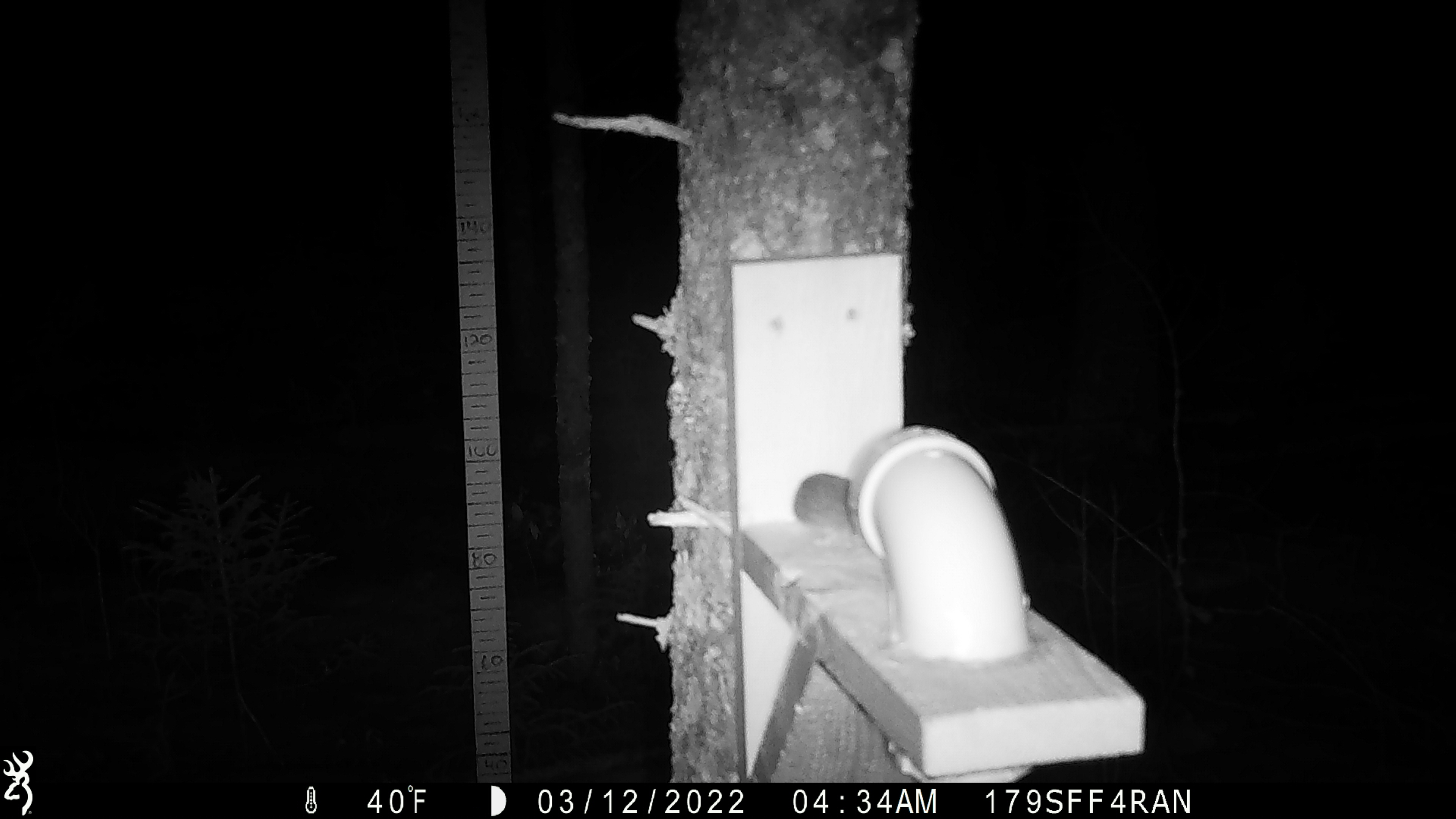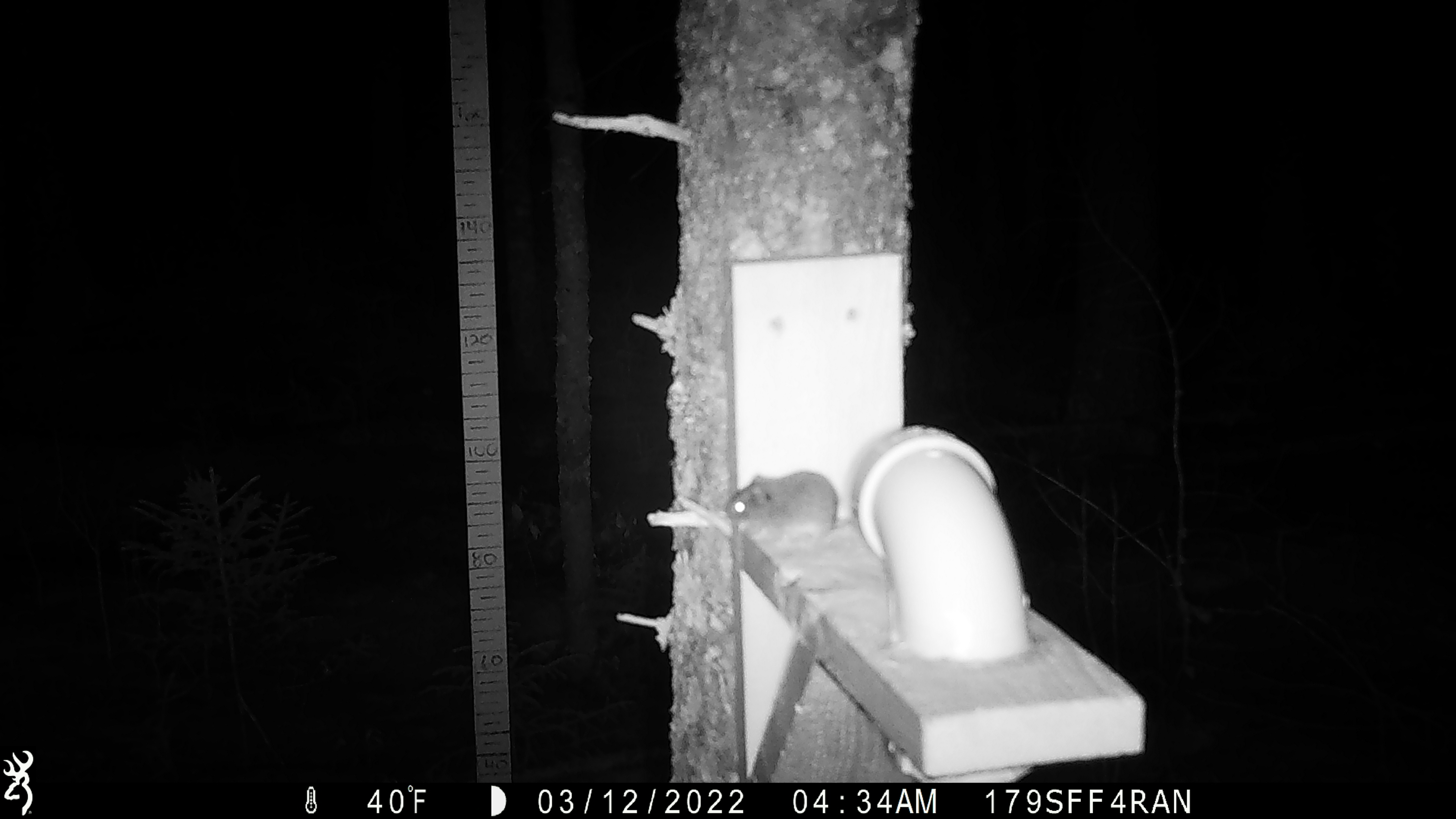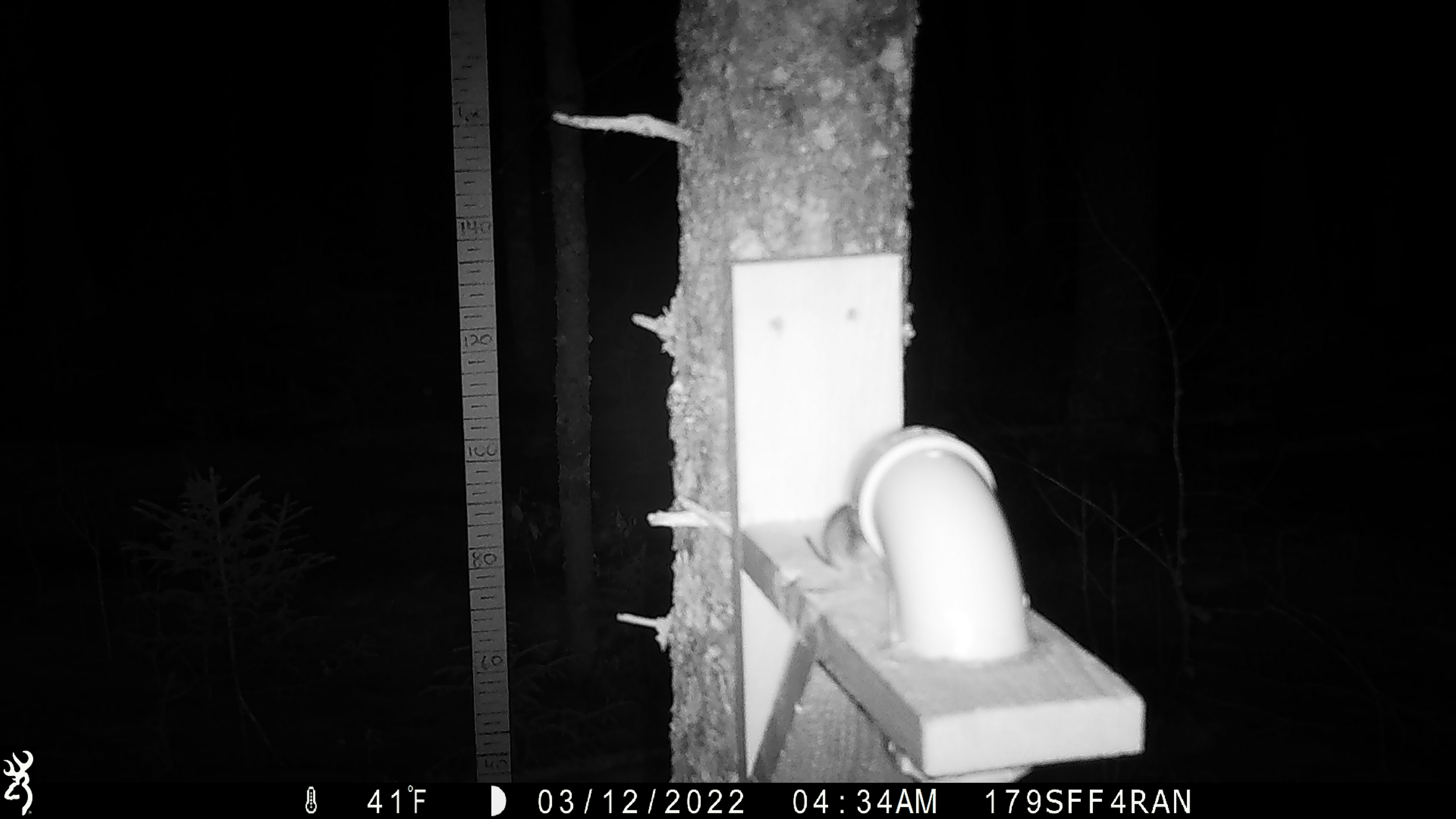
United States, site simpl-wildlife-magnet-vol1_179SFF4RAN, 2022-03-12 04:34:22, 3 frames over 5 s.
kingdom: Animalia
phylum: Chordata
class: Mammalia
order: Rodentia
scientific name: Rodentia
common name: mouse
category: mouse sp.